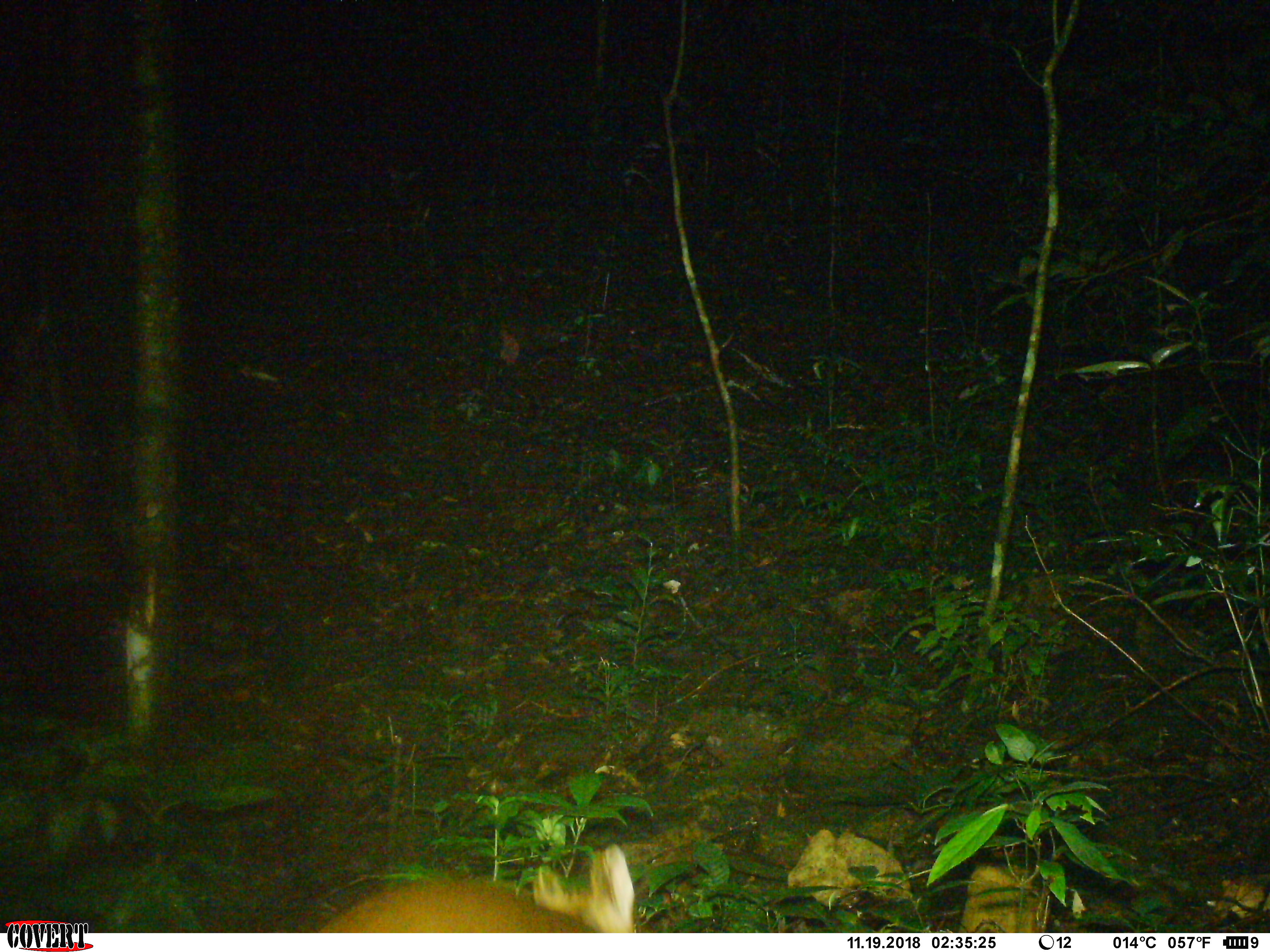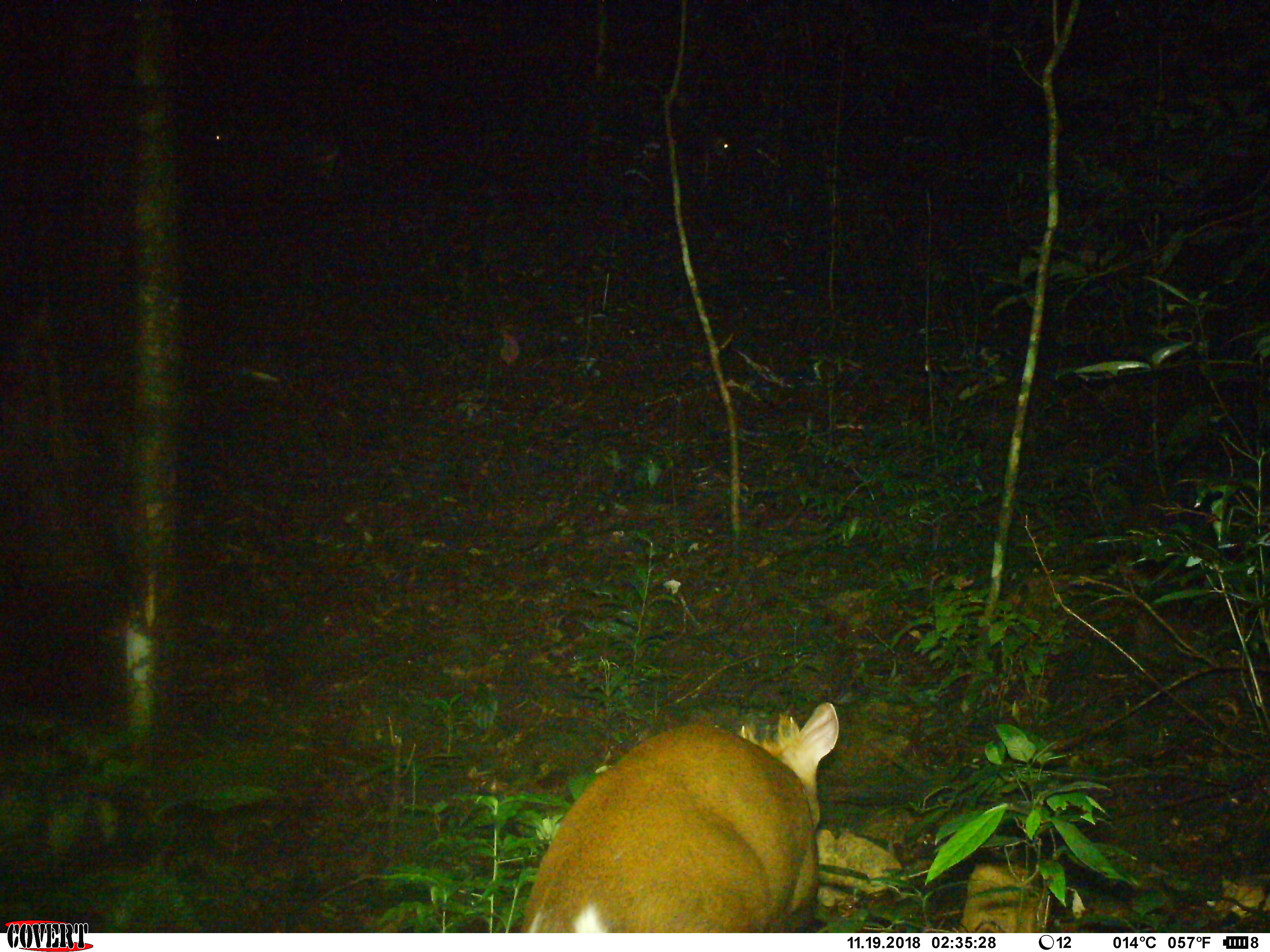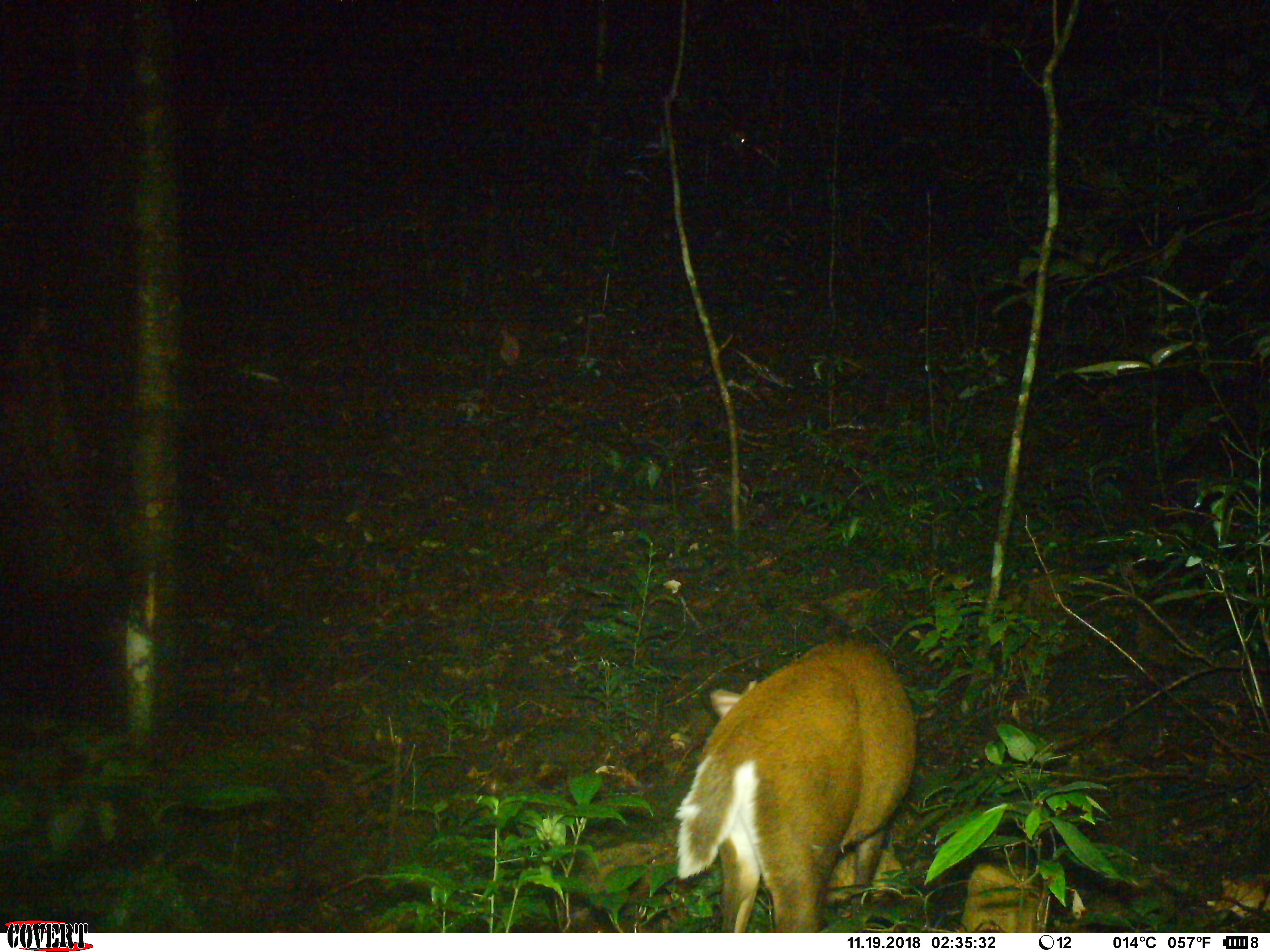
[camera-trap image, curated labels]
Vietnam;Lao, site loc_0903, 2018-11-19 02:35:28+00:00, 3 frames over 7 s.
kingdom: Animalia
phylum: Chordata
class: Mammalia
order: Artiodactyla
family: Cervidae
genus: Muntiacus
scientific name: Muntiacus rooseveltorum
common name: roosevelt's muntjac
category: roosevelts muntjac group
Roosevelts muntjac group (roosevelt's muntjac) (Muntiacus rooseveltorum). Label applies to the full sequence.